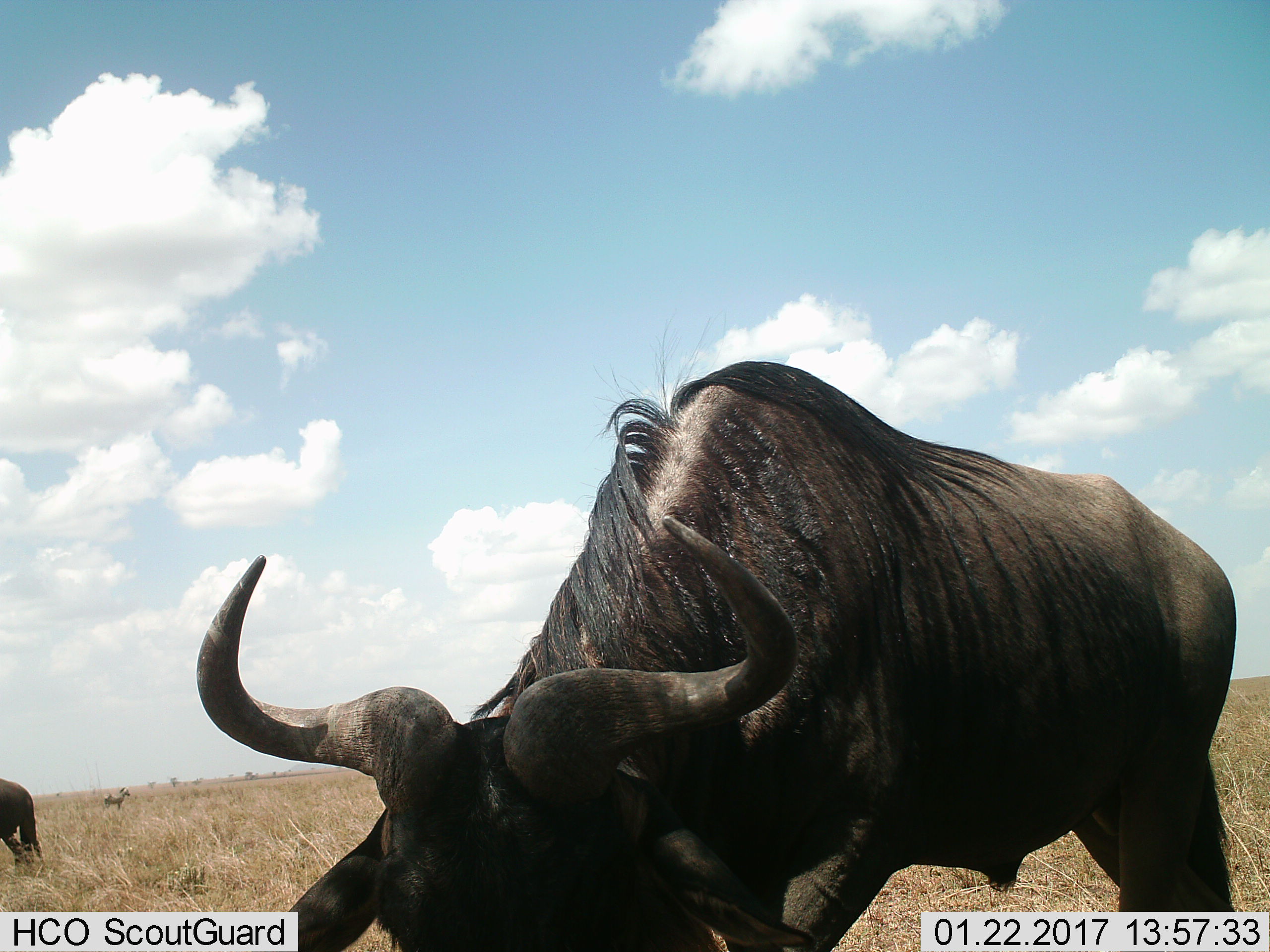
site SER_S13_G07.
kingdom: Animalia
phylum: Chordata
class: Mammalia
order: Artiodactyla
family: Bovidae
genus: Connochaetes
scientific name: Connochaetes taurinus taurinus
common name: blue wildebeest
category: wildebeestblue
Wildebeestblue (blue wildebeest) (Connochaetes taurinus taurinus), count 2. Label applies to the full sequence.